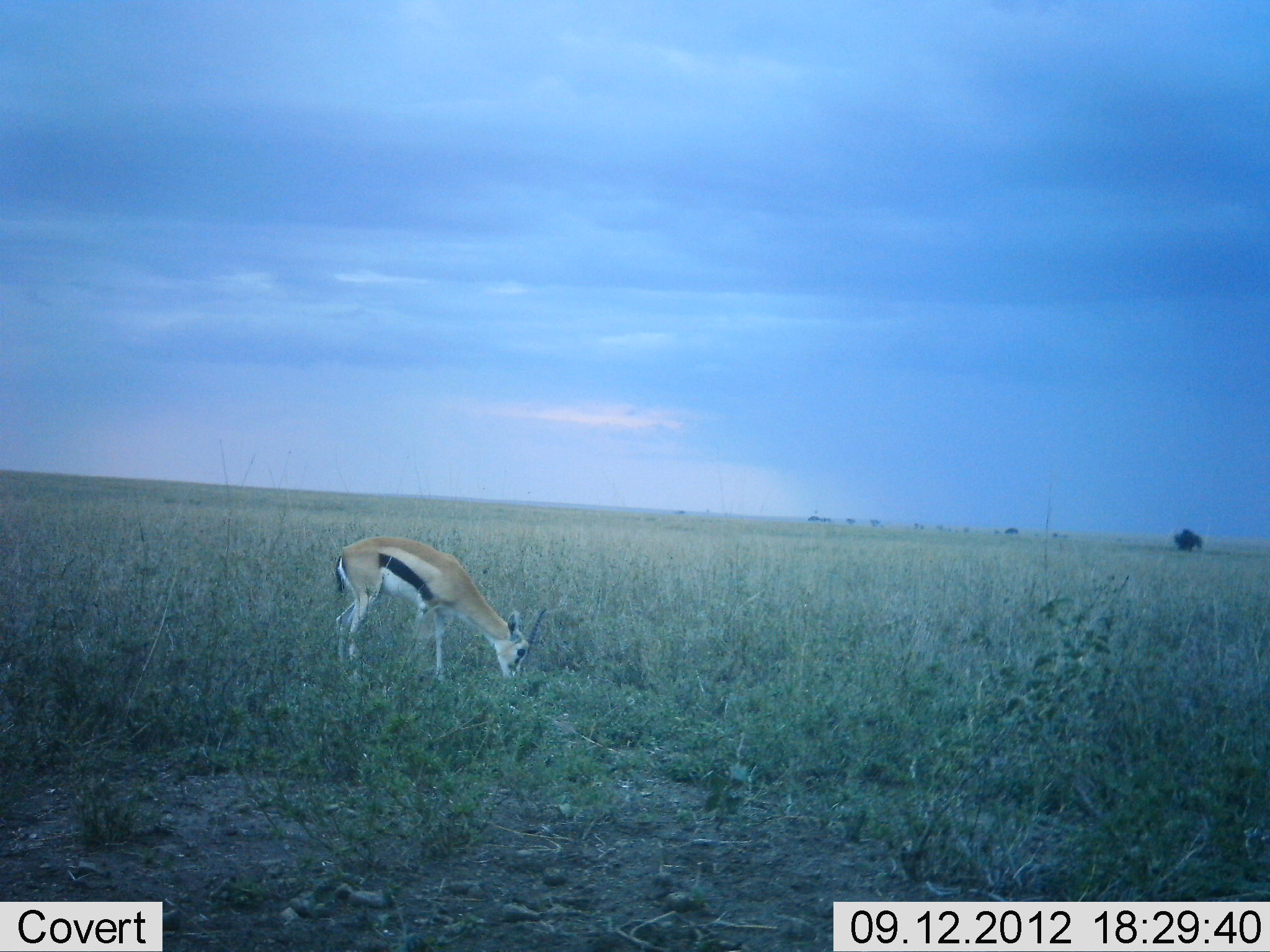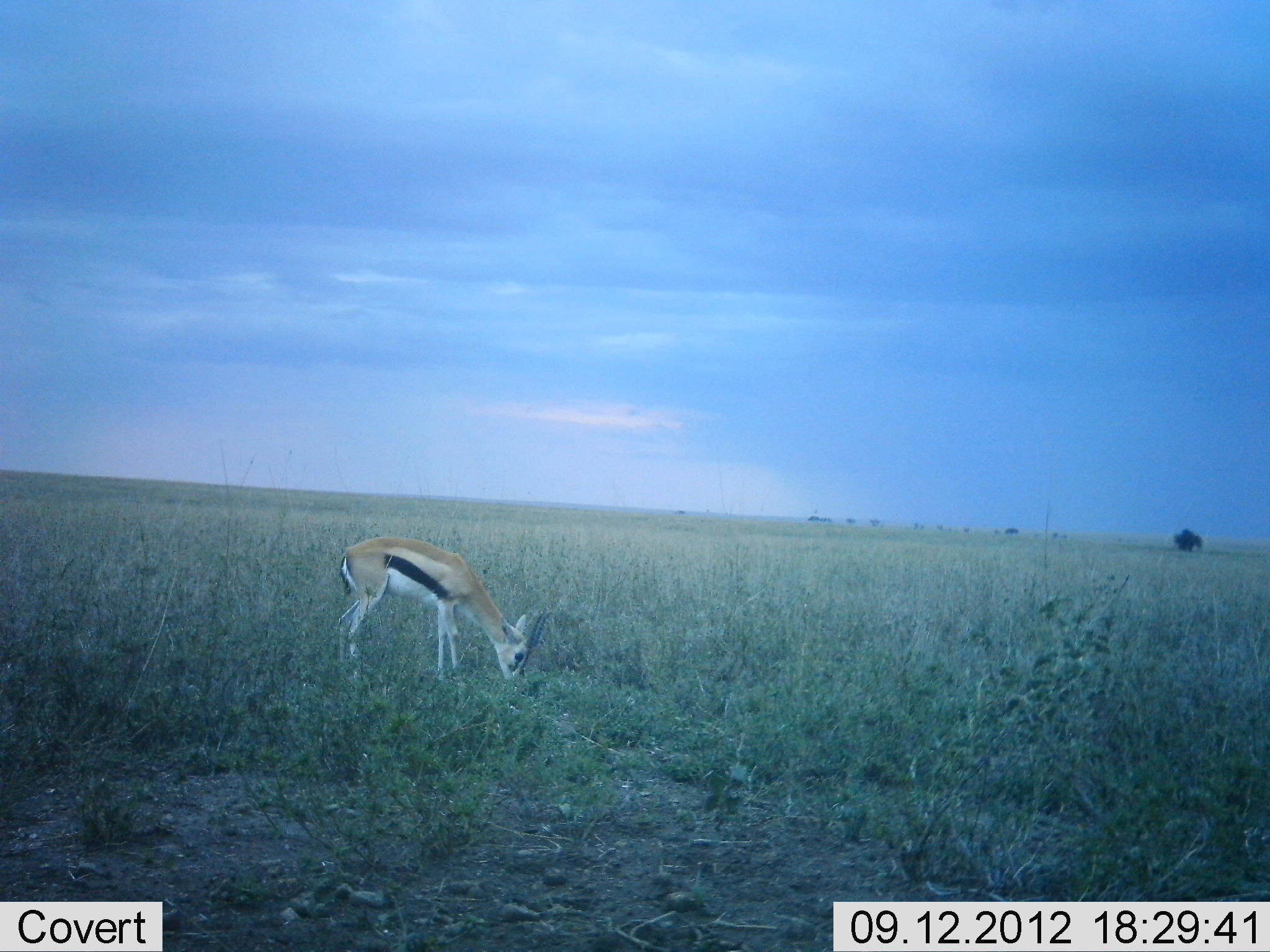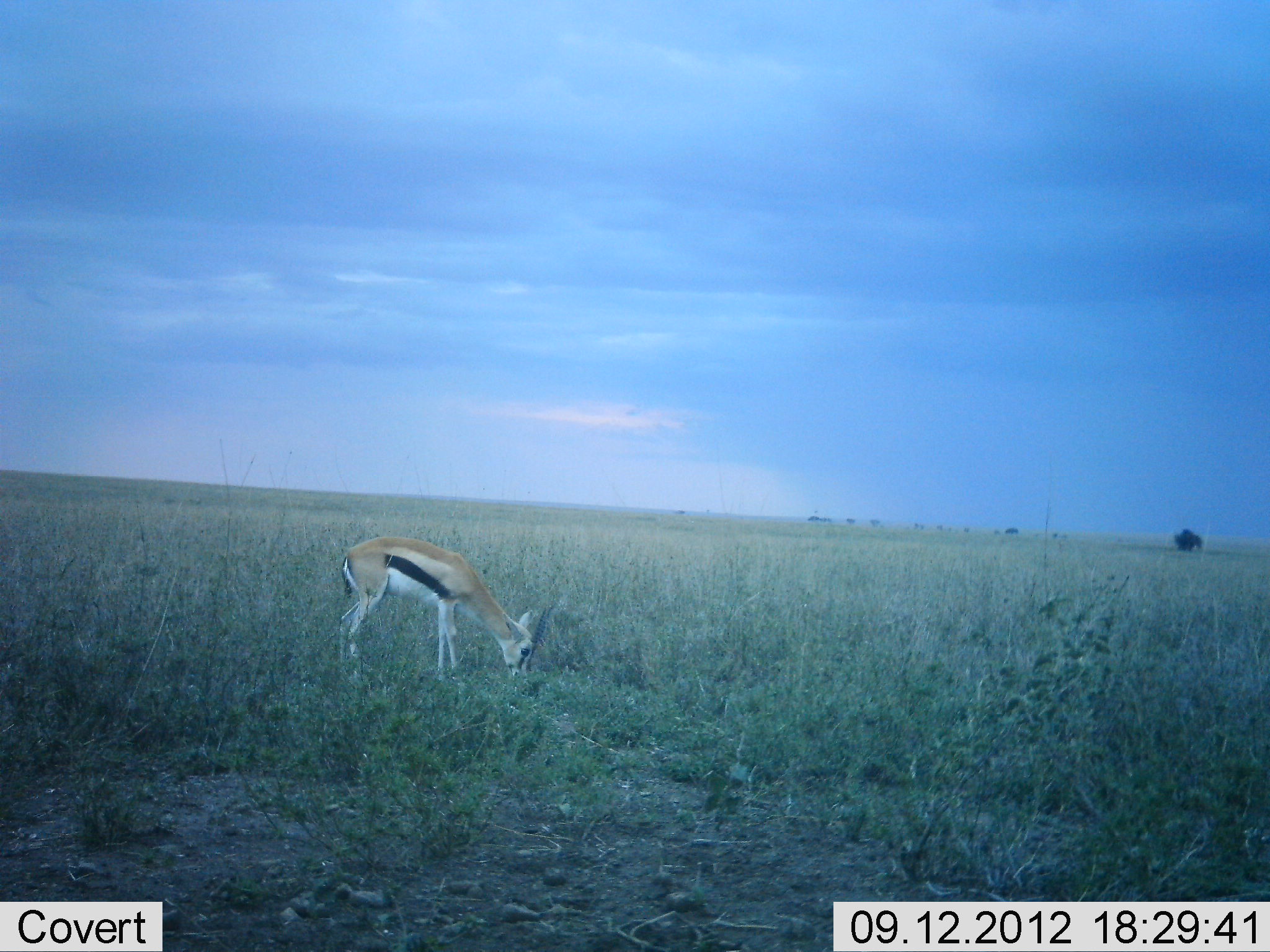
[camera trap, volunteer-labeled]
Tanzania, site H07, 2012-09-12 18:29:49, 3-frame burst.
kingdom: Animalia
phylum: Chordata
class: Mammalia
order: Artiodactyla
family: Bovidae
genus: Eudorcas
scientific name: Eudorcas thomsonii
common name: thomson's gazelle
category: gazellethomsons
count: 1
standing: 10%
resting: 0%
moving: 0%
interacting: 0%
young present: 0%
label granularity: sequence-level